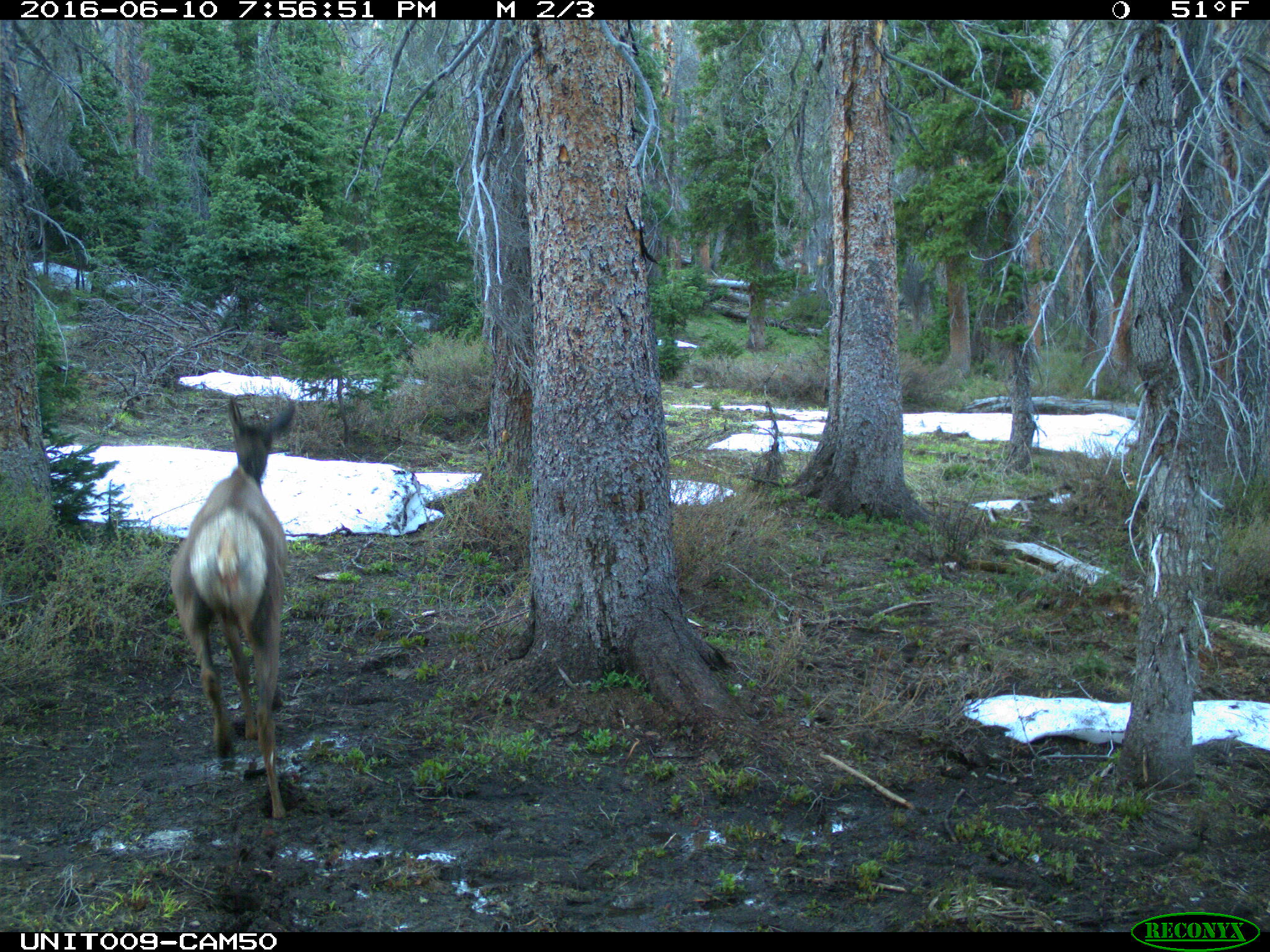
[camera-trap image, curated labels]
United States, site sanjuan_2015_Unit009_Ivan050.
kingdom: Animalia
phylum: Chordata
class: Mammalia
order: Artiodactyla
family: Cervidae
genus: Cervus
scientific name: Cervus elaphus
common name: red deer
Cervus elaphus (red deer).